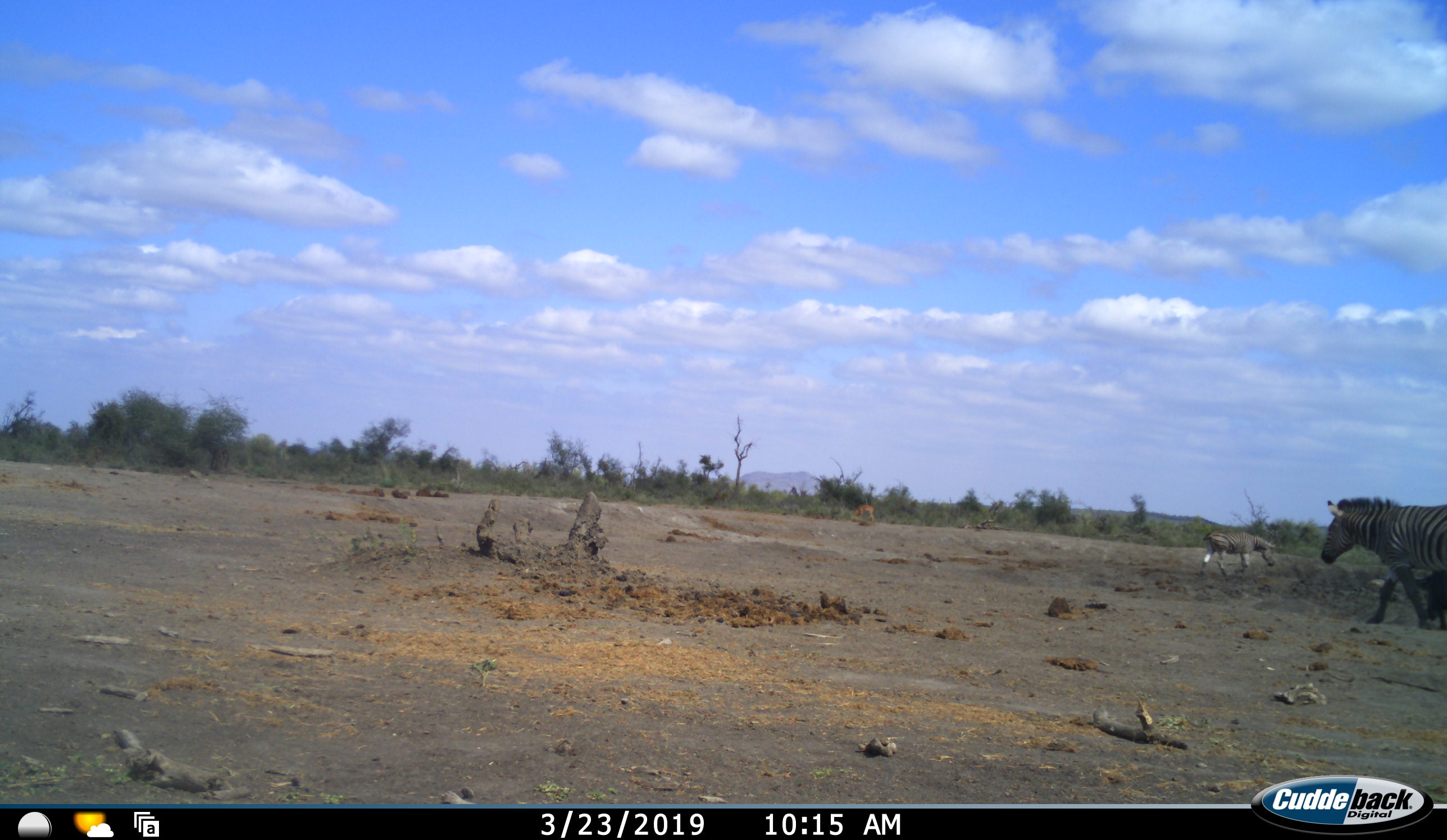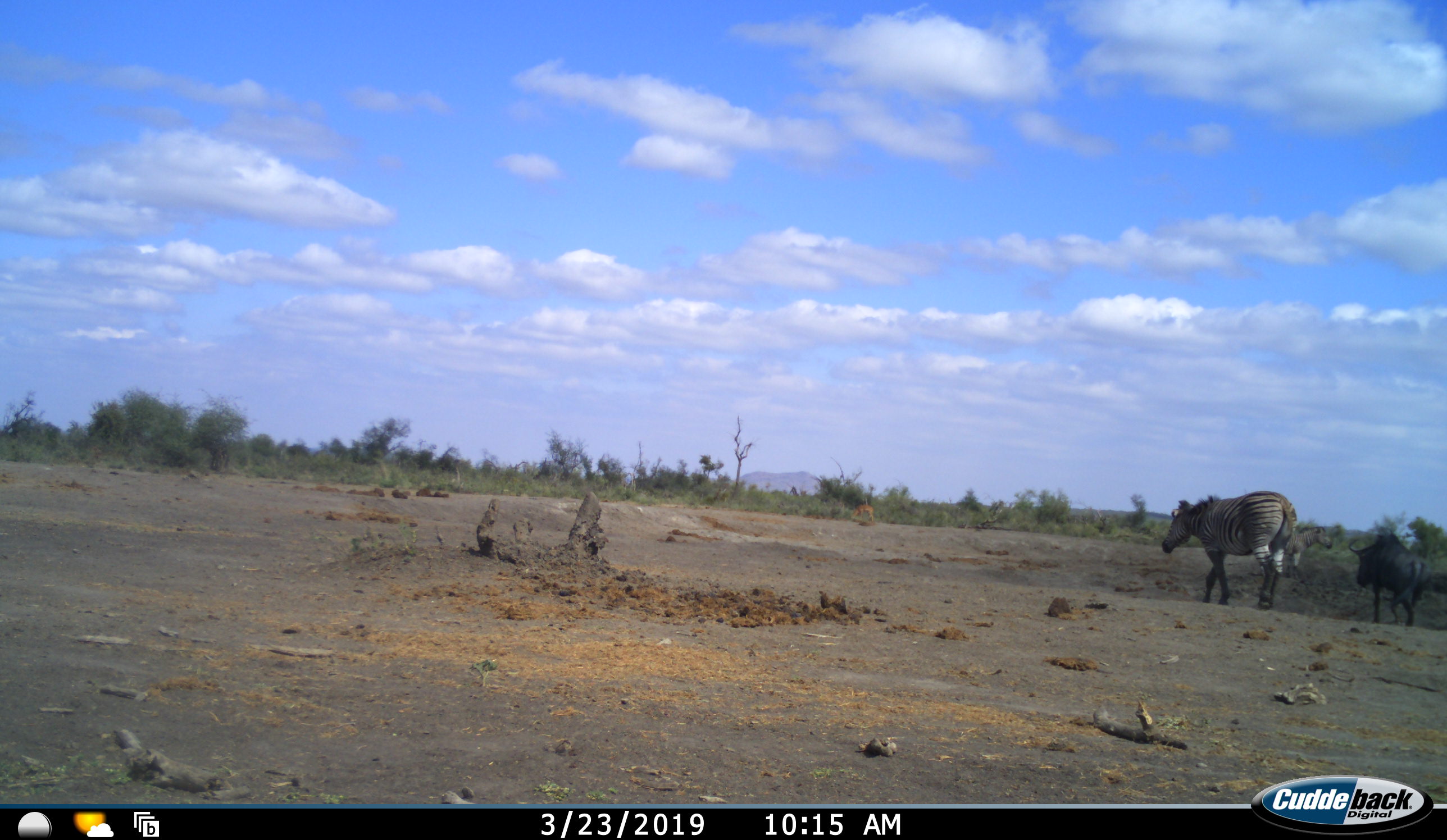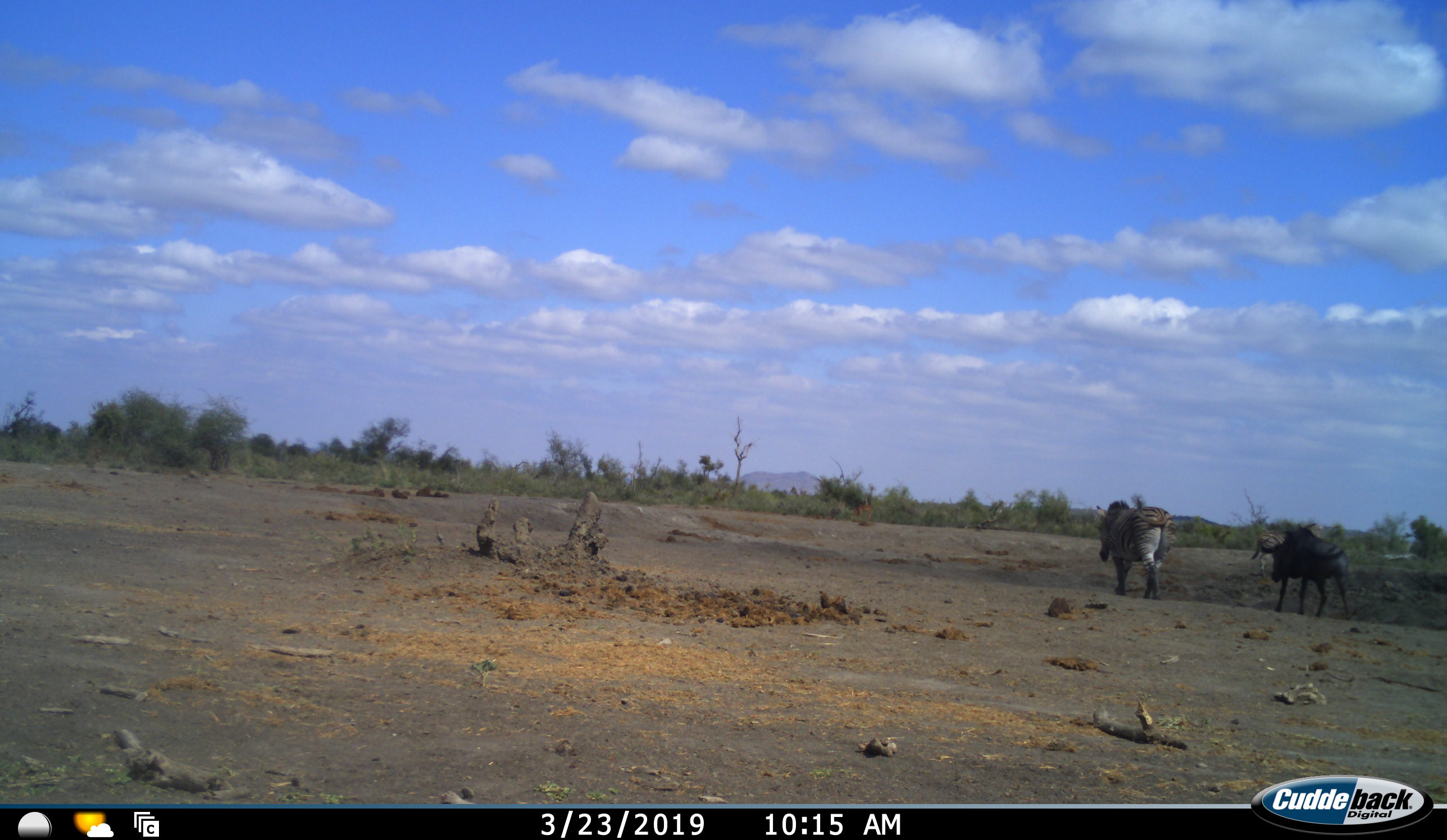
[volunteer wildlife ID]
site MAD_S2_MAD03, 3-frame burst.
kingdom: Animalia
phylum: Chordata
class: Mammalia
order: Artiodactyla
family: Bovidae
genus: Connochaetes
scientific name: Connochaetes taurinus taurinus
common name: blue wildebeest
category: wildebeestblue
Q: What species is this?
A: Wildebeestblue (blue wildebeest) (Connochaetes taurinus taurinus).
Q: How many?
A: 1.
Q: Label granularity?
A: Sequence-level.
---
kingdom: Animalia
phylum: Chordata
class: Mammalia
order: Perissodactyla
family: Equidae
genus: Equus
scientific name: Equus quagga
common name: plains zebra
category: zebraplains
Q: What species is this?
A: Zebraplains (plains zebra) (Equus quagga).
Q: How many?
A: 2.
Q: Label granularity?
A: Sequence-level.